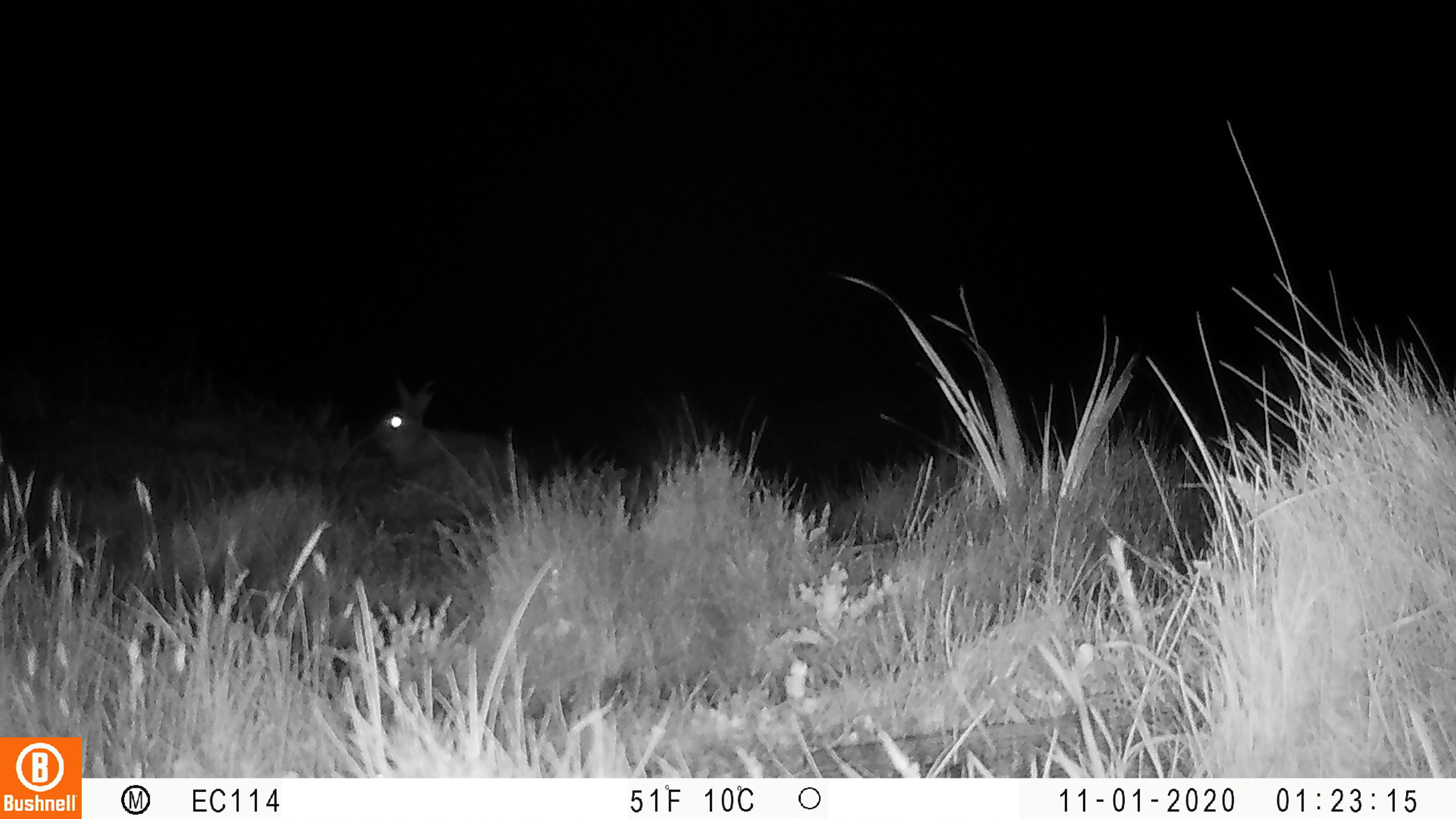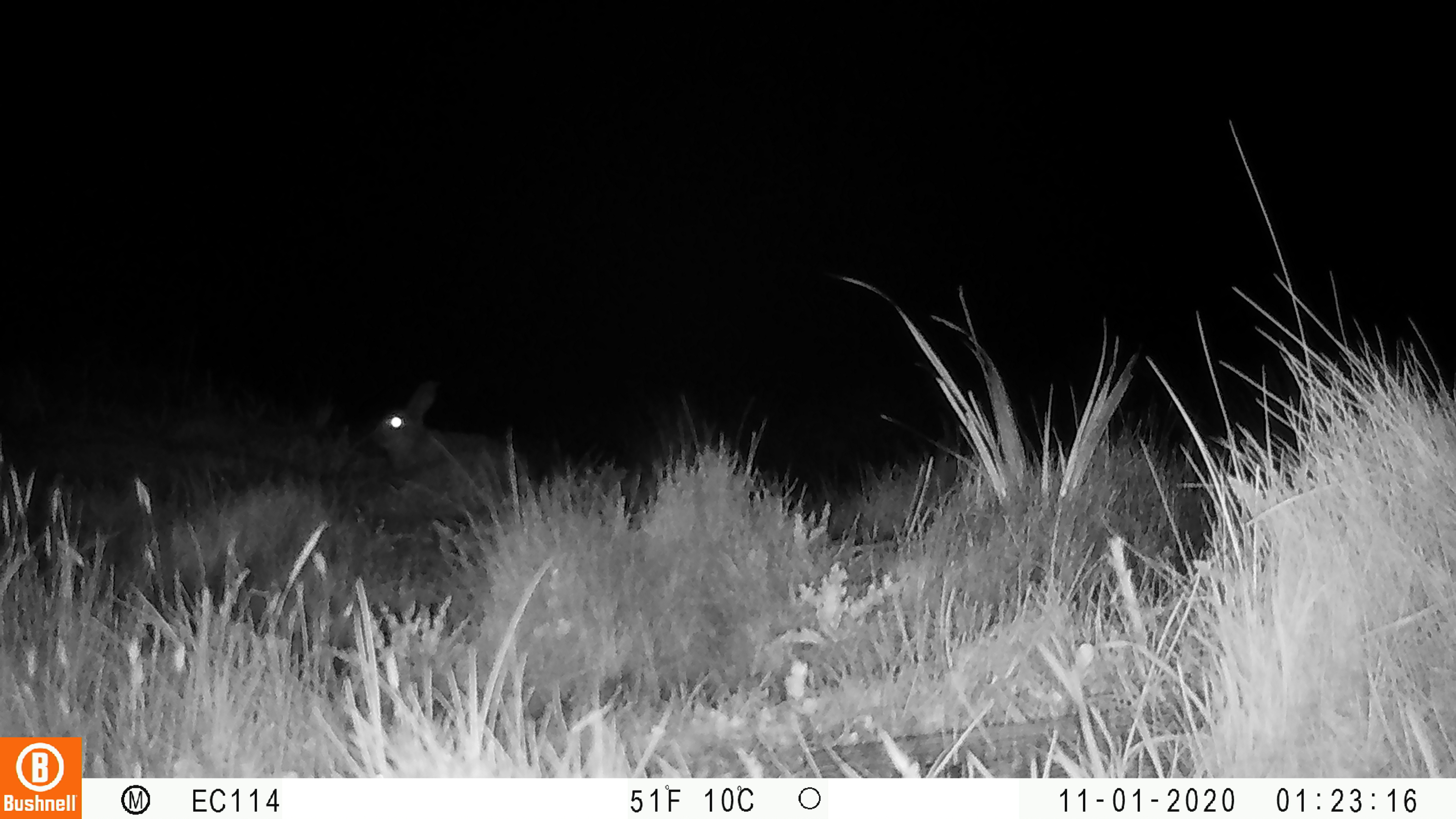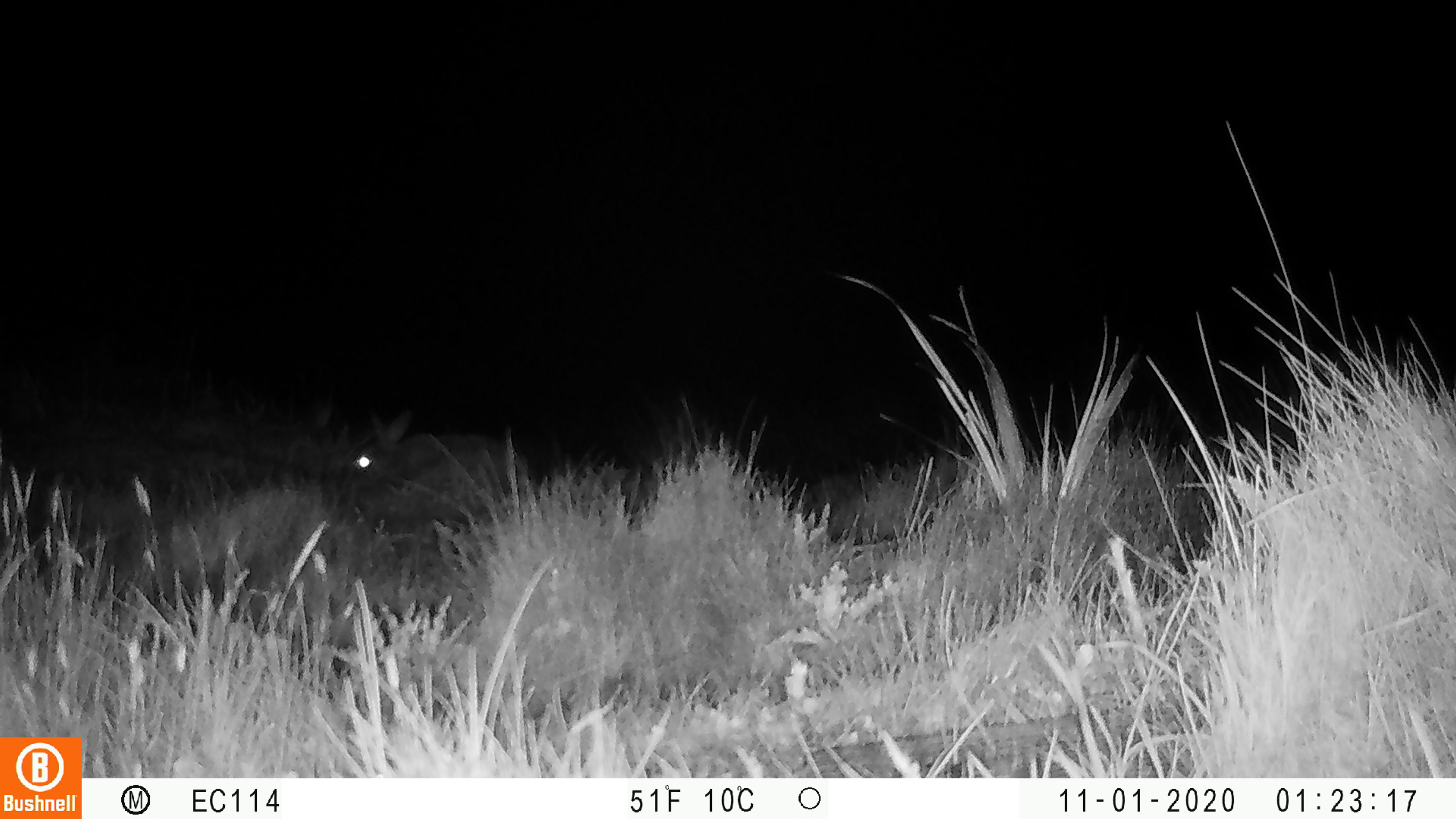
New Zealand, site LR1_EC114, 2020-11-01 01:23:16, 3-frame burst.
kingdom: Animalia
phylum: Chordata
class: Mammalia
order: Lagomorpha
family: Leporidae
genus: Oryctolagus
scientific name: Oryctolagus cuniculus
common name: european rabbit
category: rabbit